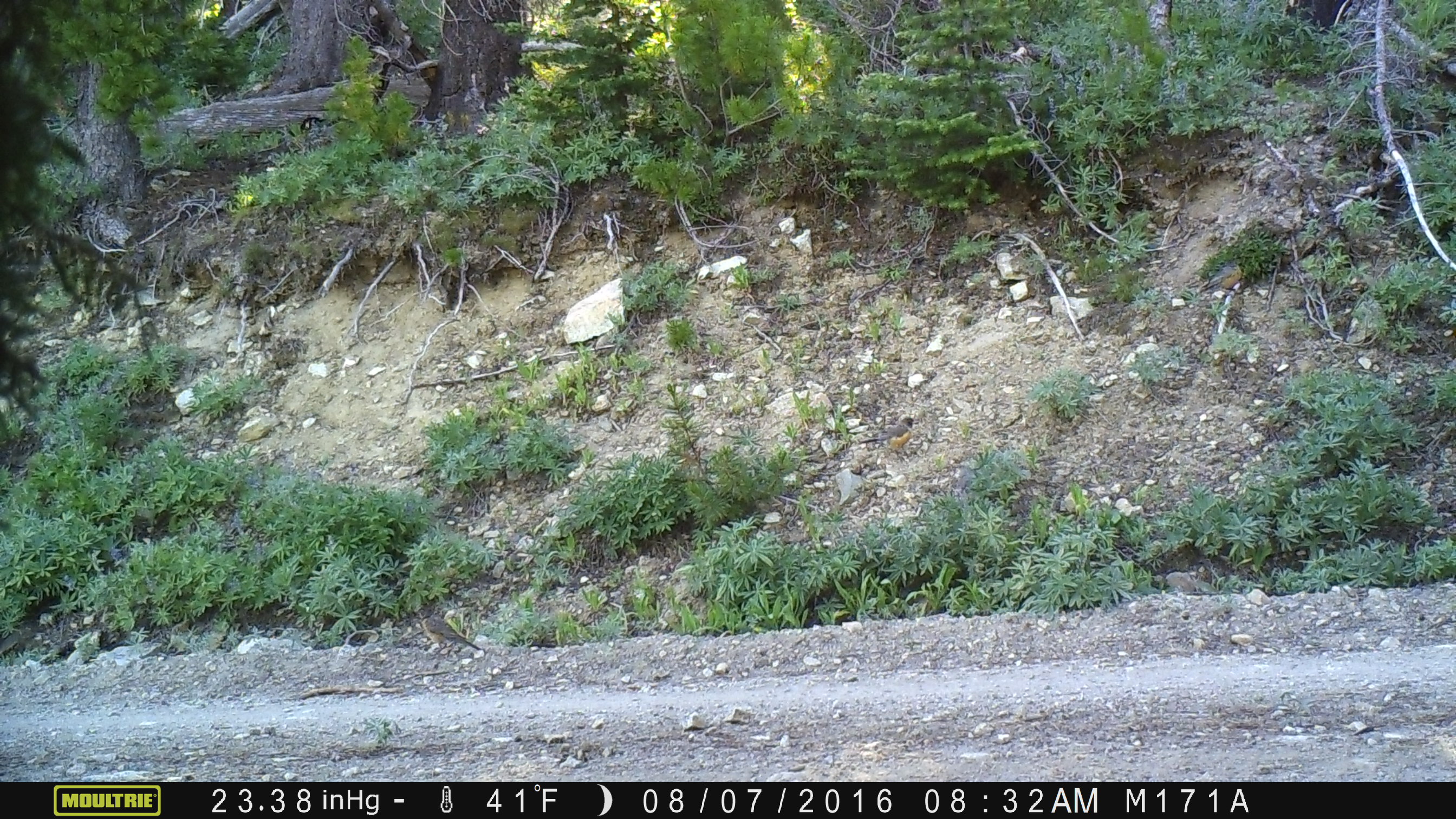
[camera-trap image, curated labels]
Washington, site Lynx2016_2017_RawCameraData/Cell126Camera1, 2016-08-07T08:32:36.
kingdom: Animalia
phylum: Chordata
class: Aves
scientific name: Aves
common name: birds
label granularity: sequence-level